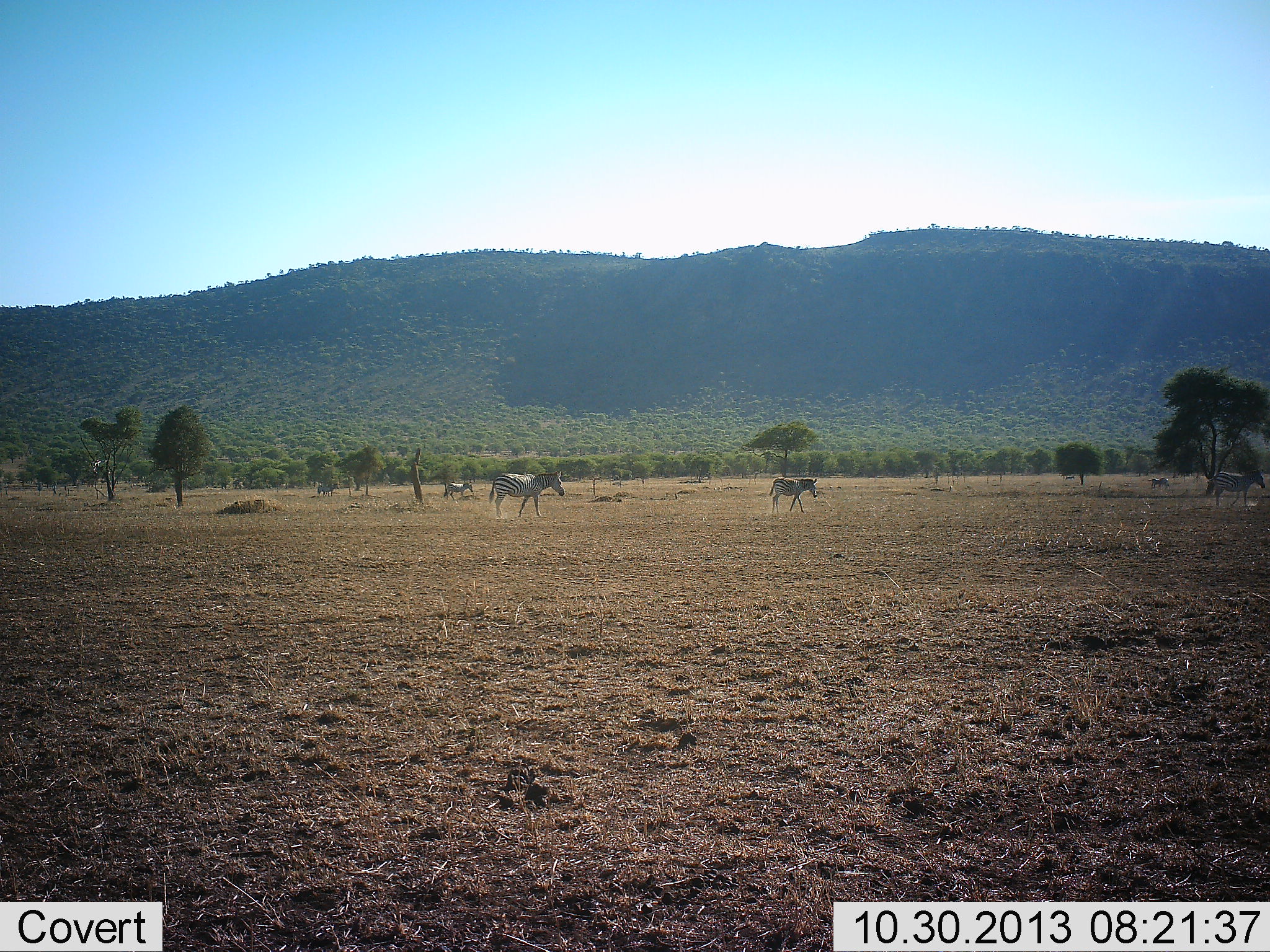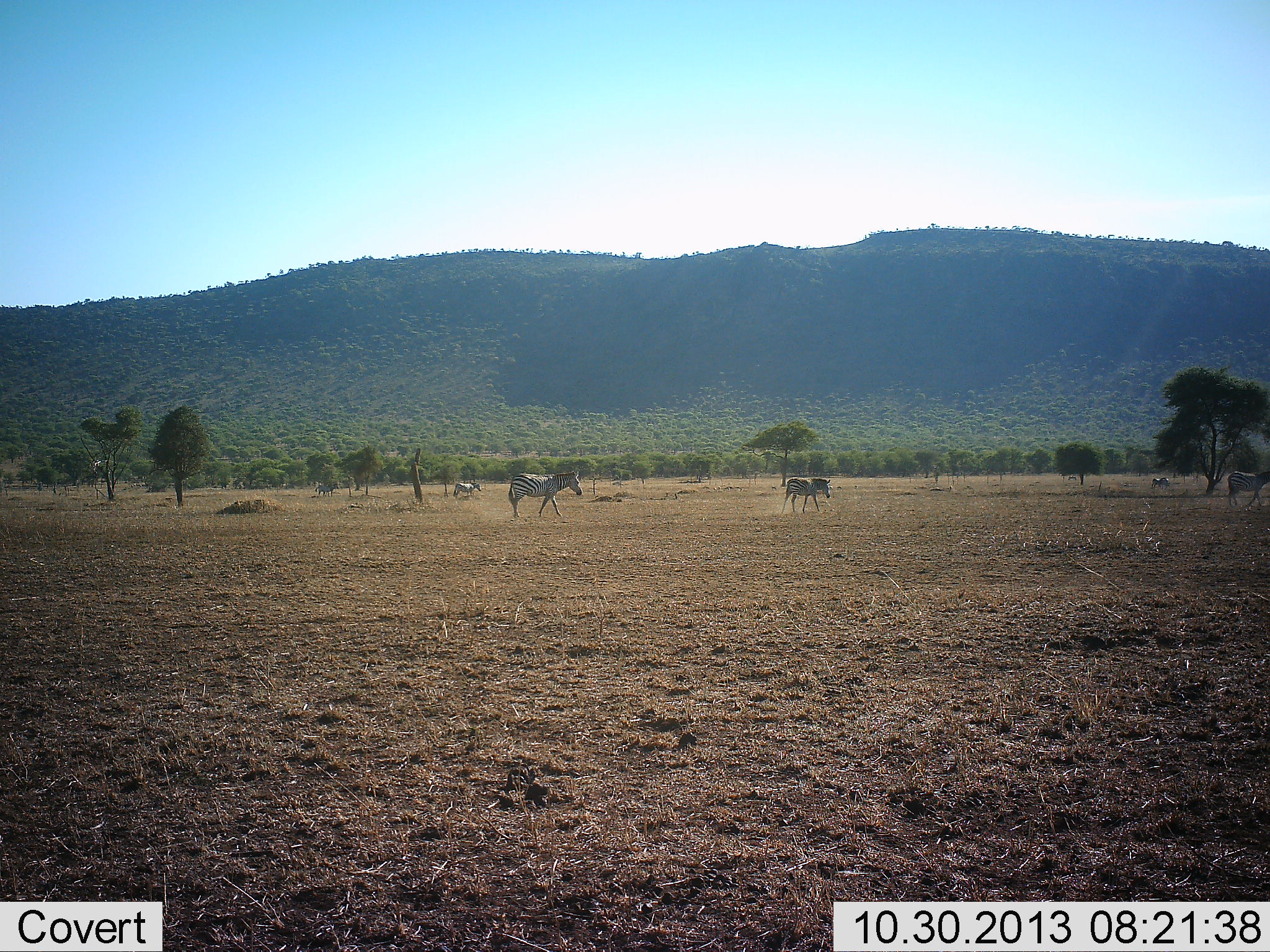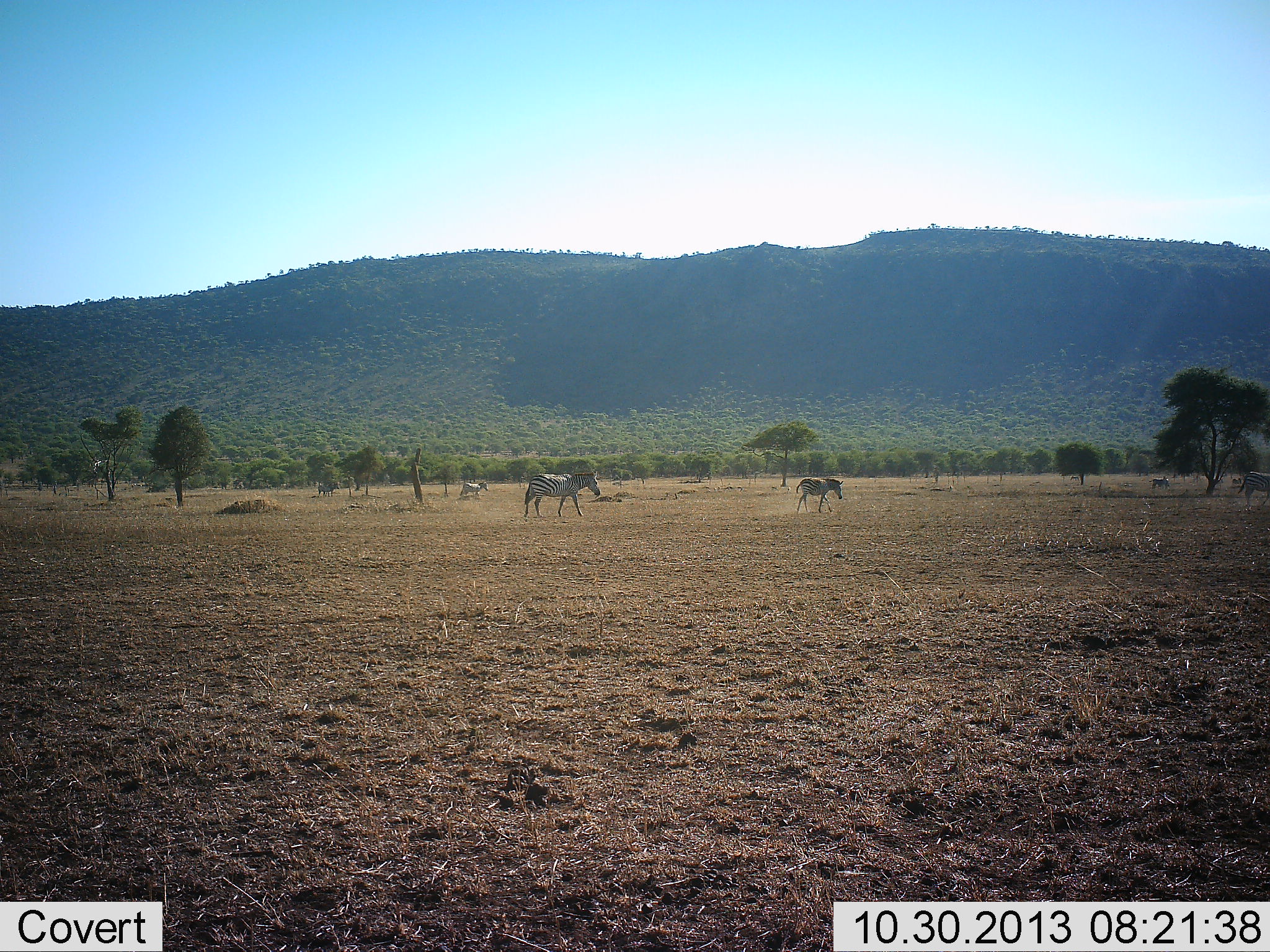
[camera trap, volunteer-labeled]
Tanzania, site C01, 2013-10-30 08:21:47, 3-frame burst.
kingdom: Animalia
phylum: Chordata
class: Mammalia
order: Perissodactyla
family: Equidae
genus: Equus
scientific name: Equus quagga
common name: plains zebra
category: zebra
Zebra (plains zebra) (Equus quagga), count 5. Behavior (volunteer vote fractions): standing 10%, resting 0%, moving 100%, interacting 0%. Young present (vote fraction): 0%. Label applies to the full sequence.